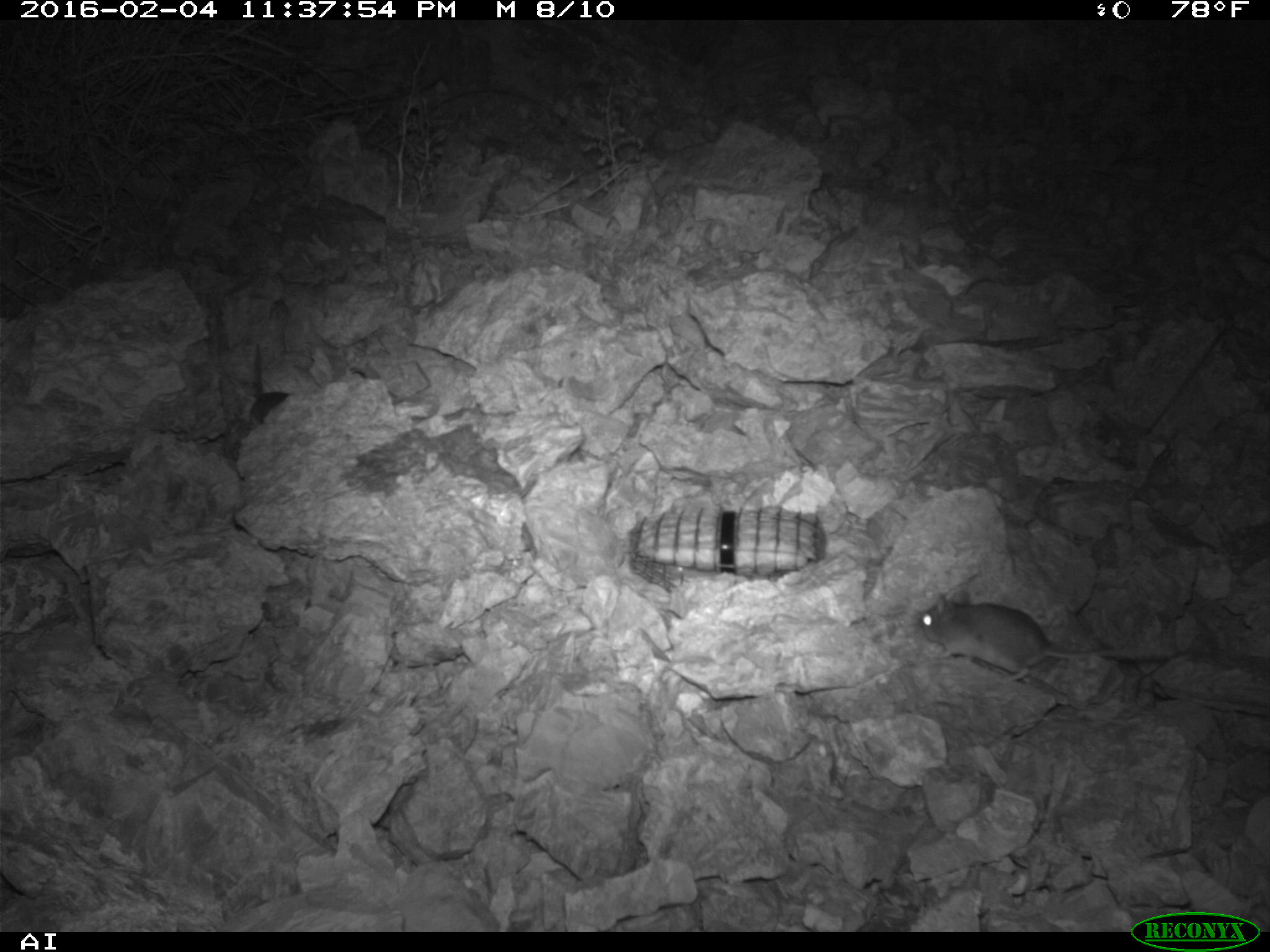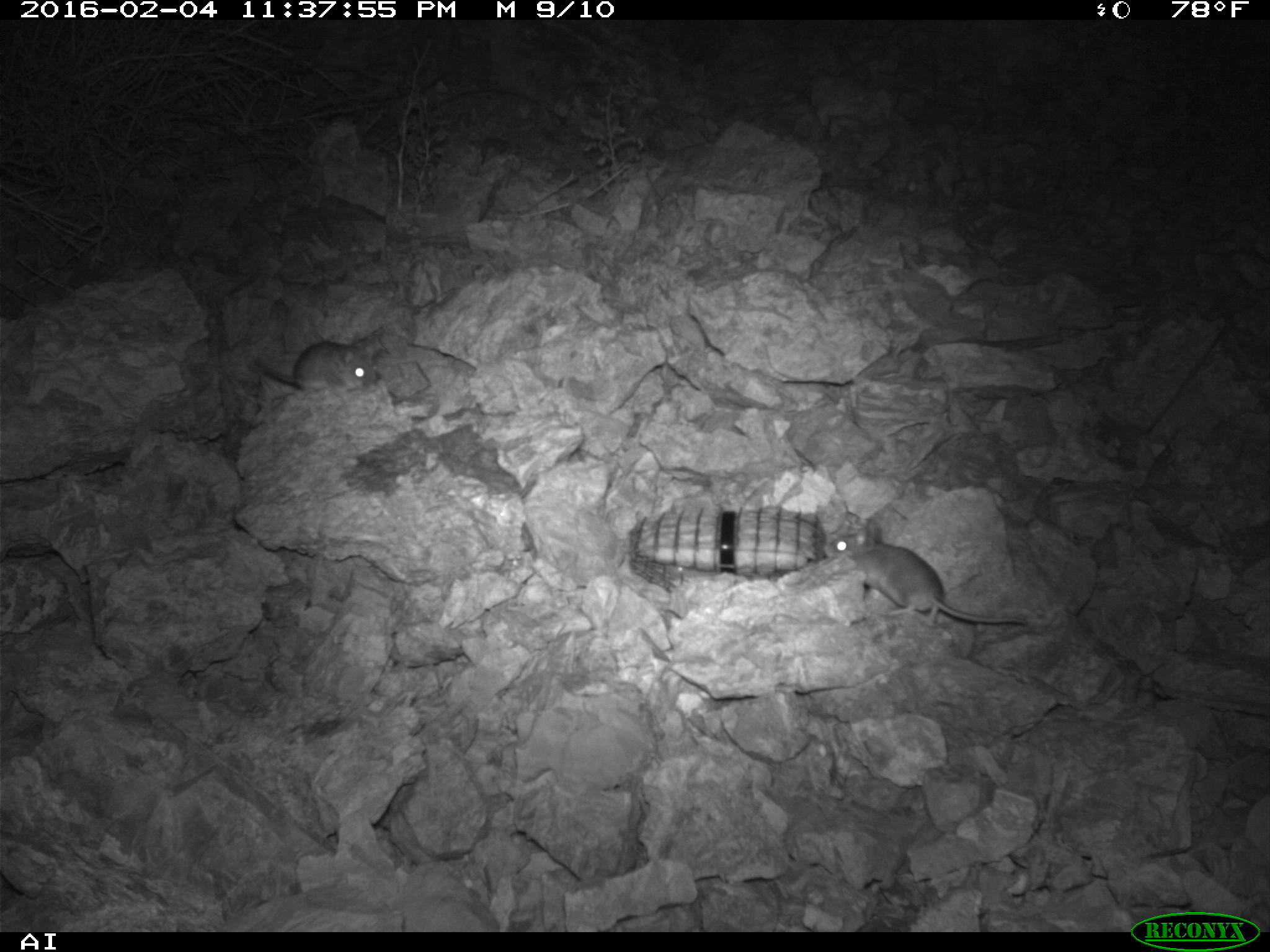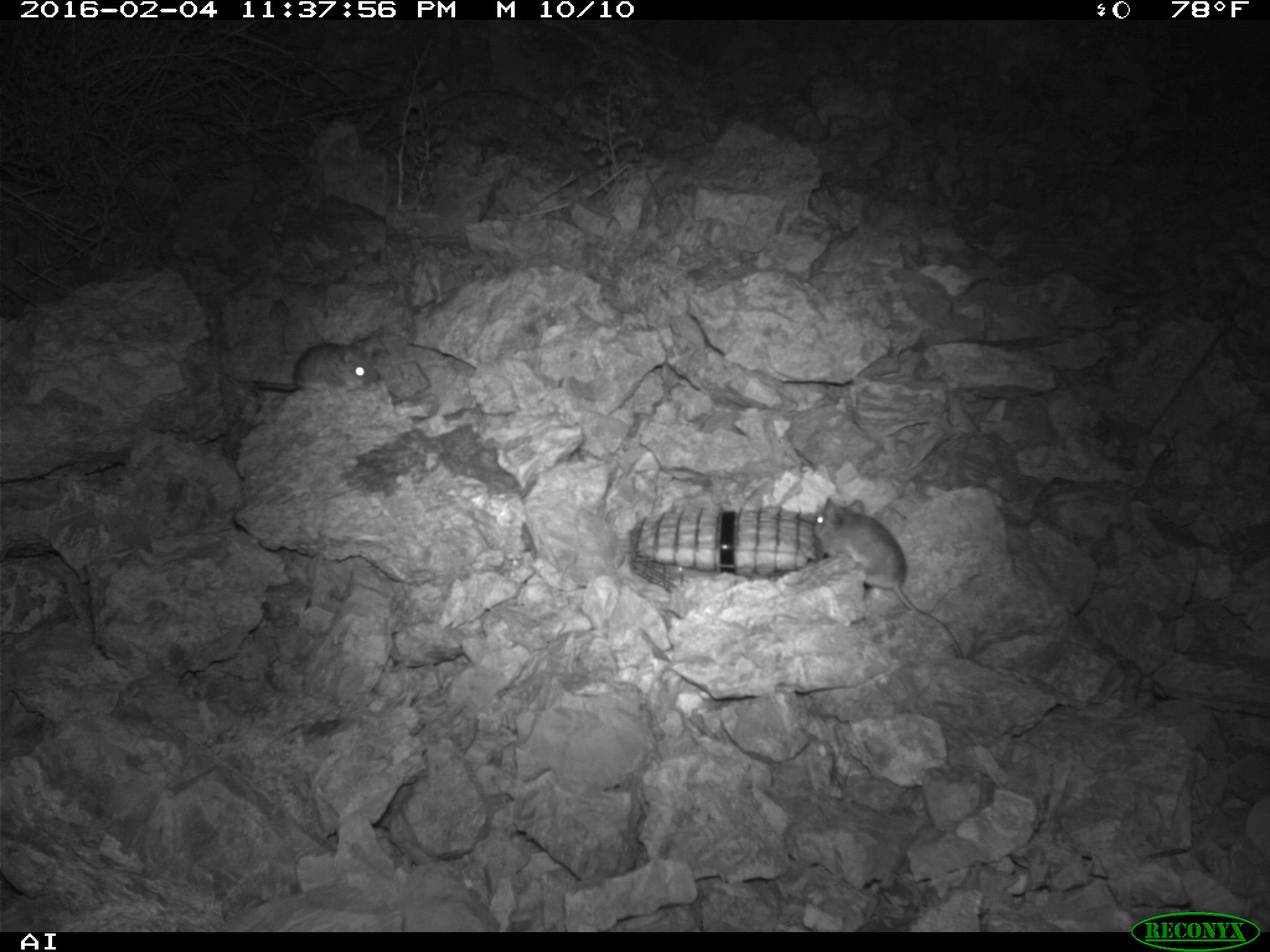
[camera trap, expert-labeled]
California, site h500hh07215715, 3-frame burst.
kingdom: Animalia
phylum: Chordata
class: Mammalia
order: Rodentia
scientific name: Rodentia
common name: rodent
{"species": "rodent (Rodentia)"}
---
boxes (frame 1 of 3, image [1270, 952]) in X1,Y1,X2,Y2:
rodent: 915,587,1175,685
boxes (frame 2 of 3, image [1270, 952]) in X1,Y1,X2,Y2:
rodent: 832,514,1028,631; 251,338,377,392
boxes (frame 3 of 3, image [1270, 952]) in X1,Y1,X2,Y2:
rodent: 813,495,961,655; 255,335,380,390